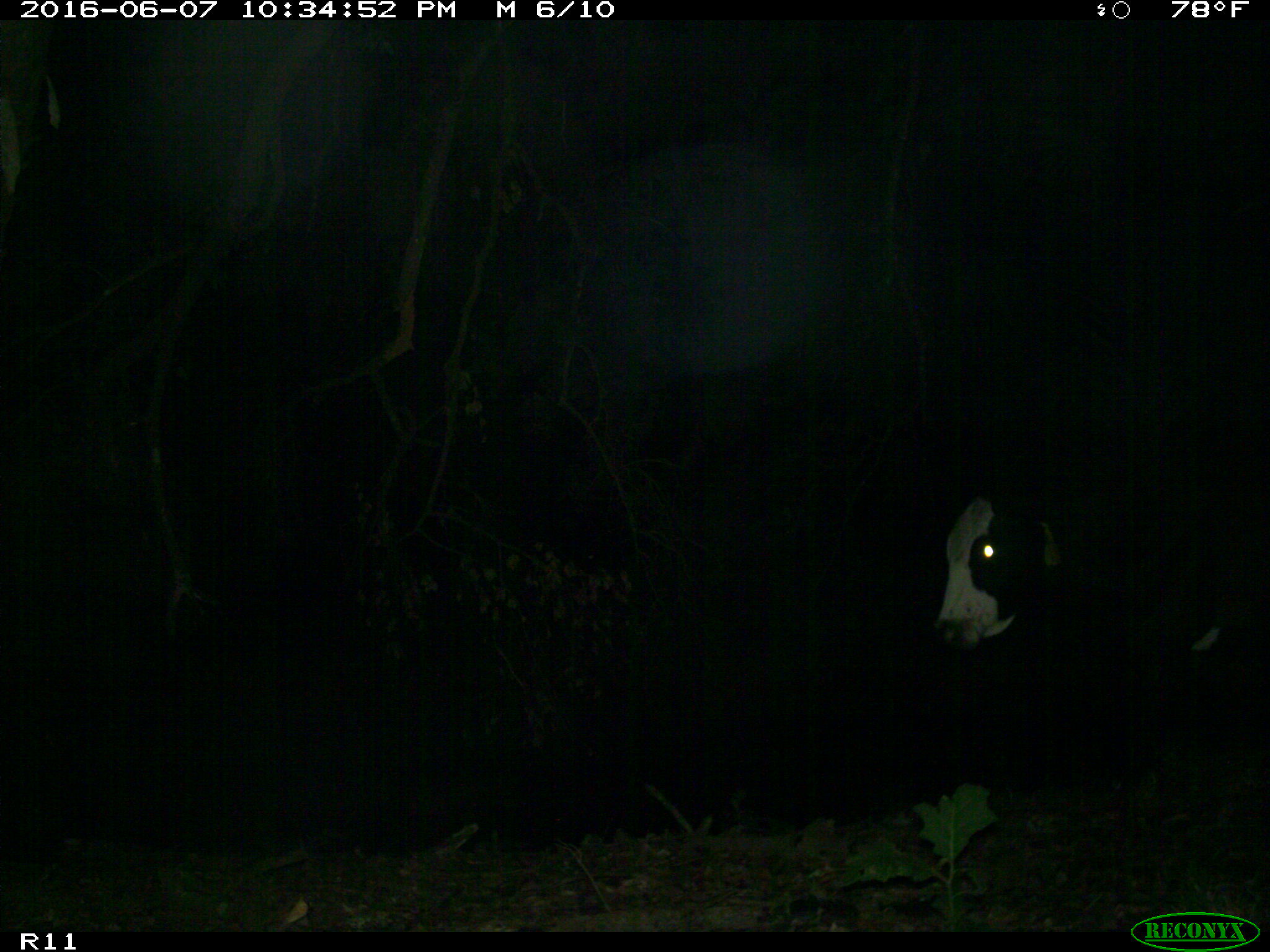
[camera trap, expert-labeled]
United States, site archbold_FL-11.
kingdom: Animalia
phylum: Chordata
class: Mammalia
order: Artiodactyla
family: Bovidae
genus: Bos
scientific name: Bos taurus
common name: domestic cow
Bos taurus (domestic cow).